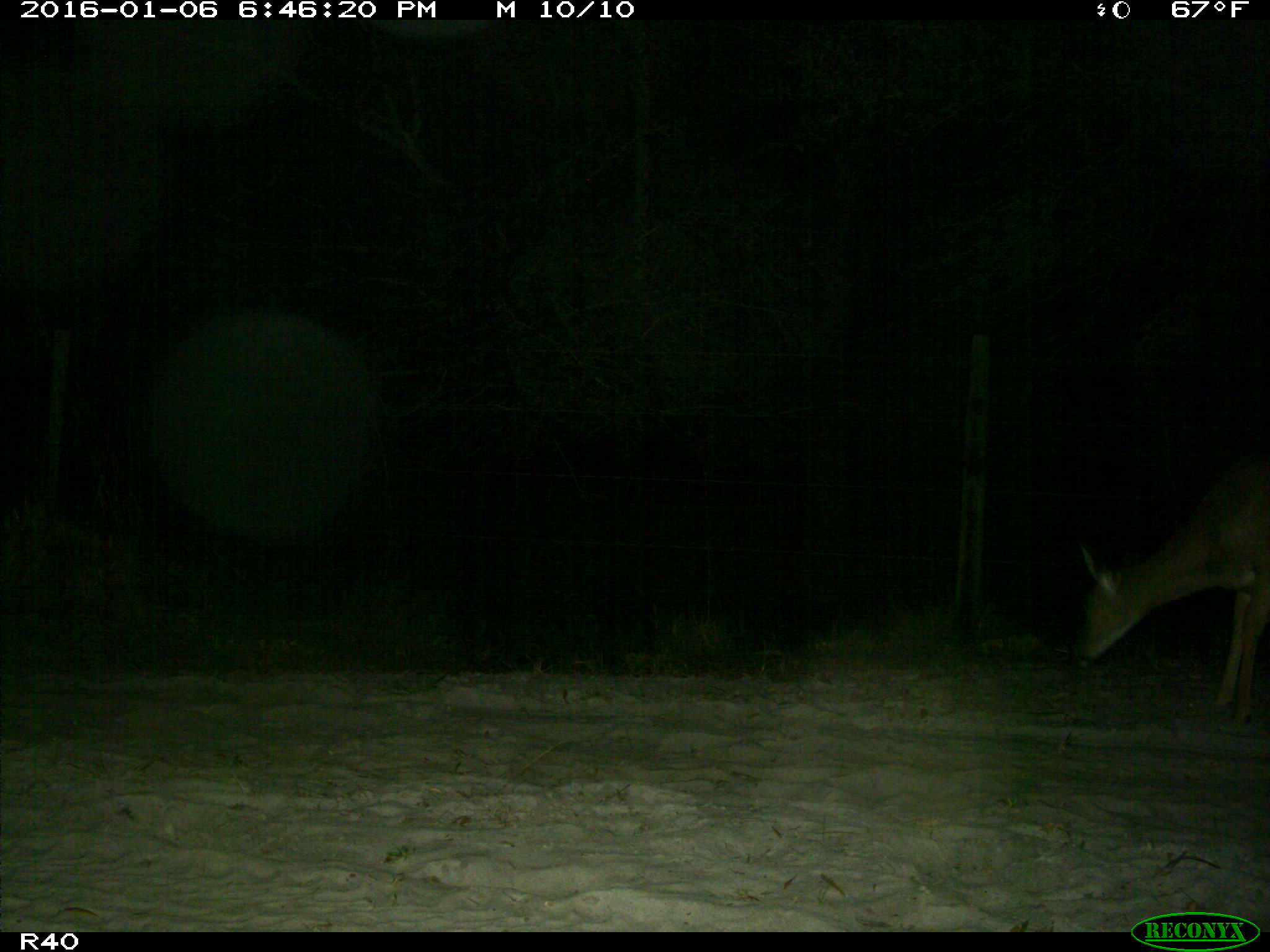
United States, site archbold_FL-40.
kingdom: Animalia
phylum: Chordata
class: Mammalia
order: Artiodactyla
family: Cervidae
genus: Odocoileus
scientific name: Odocoileus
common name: deer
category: unidentified deer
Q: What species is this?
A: Unidentified deer (deer) (Odocoileus).